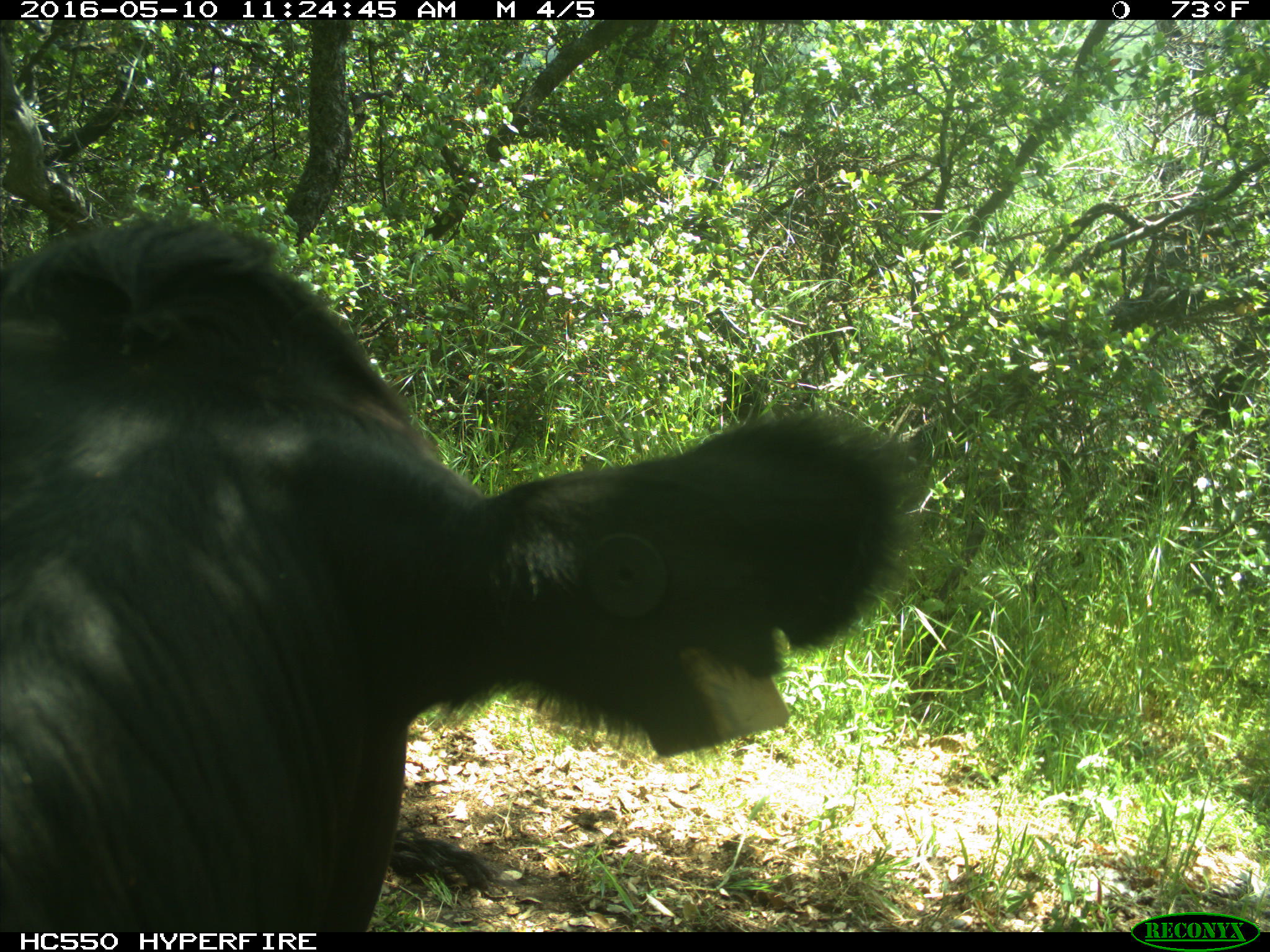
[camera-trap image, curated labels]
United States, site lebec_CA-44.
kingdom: Animalia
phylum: Chordata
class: Mammalia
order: Artiodactyla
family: Bovidae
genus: Bos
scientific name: Bos taurus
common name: domestic cow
Bos taurus (domestic cow).